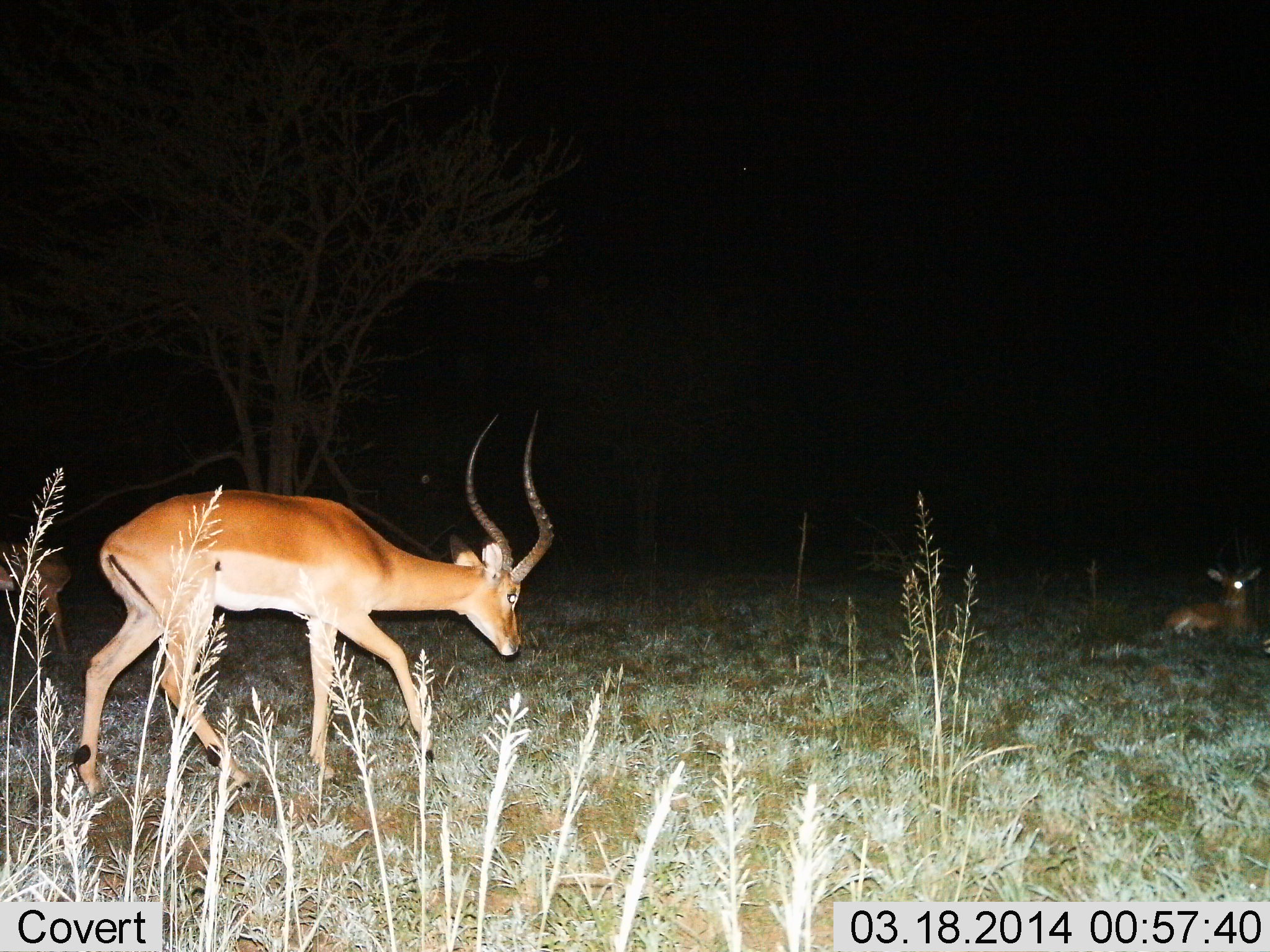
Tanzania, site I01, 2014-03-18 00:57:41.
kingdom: Animalia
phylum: Chordata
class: Mammalia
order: Artiodactyla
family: Bovidae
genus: Aepyceros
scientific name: Aepyceros melampus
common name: impala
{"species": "impala (Aepyceros melampus)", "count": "2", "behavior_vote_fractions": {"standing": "50%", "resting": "90%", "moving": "50%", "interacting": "0%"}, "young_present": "10%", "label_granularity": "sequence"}